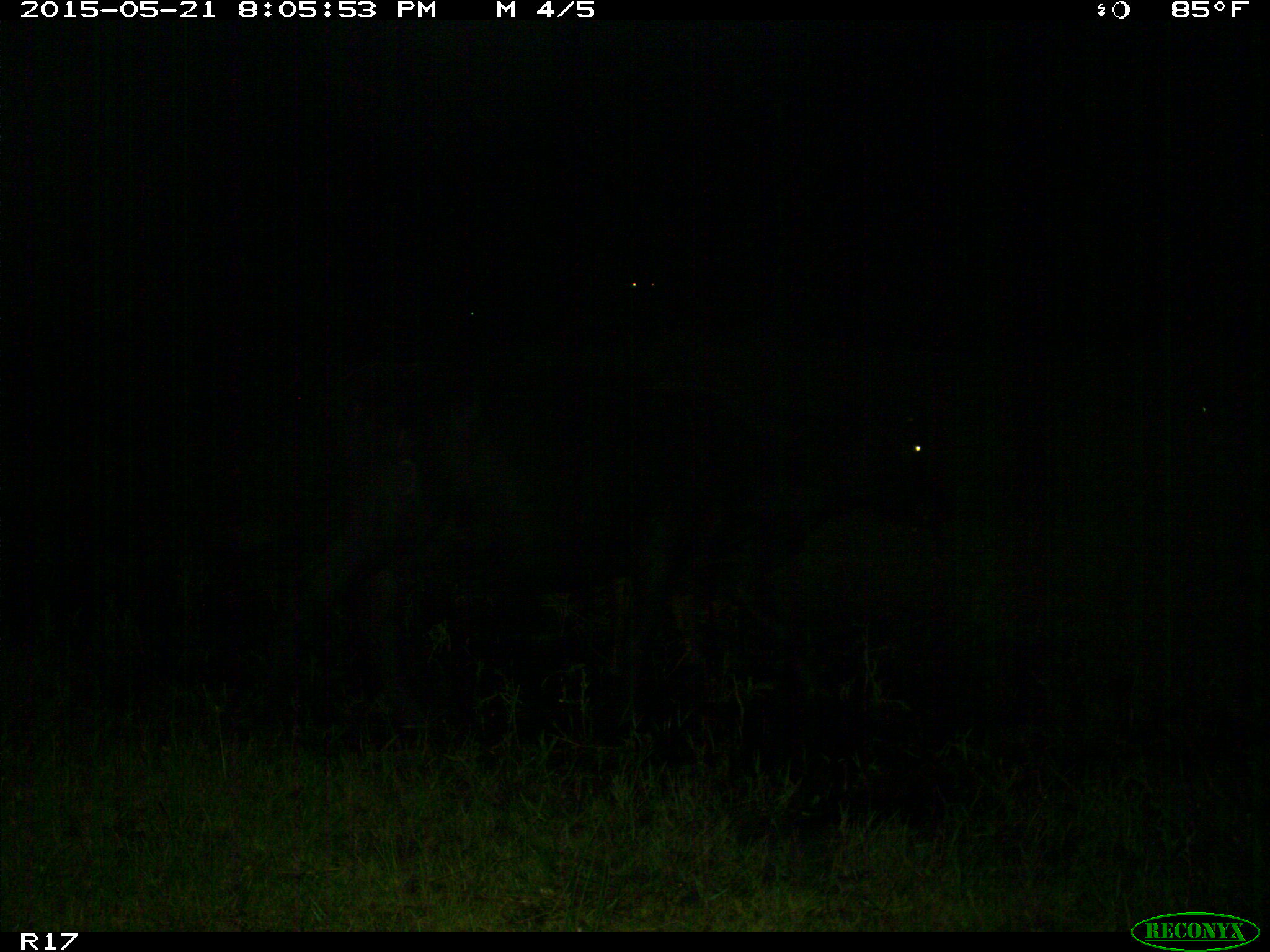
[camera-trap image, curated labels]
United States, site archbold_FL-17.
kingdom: Animalia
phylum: Chordata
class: Mammalia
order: Artiodactyla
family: Bovidae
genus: Bos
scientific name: Bos taurus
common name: domestic cow